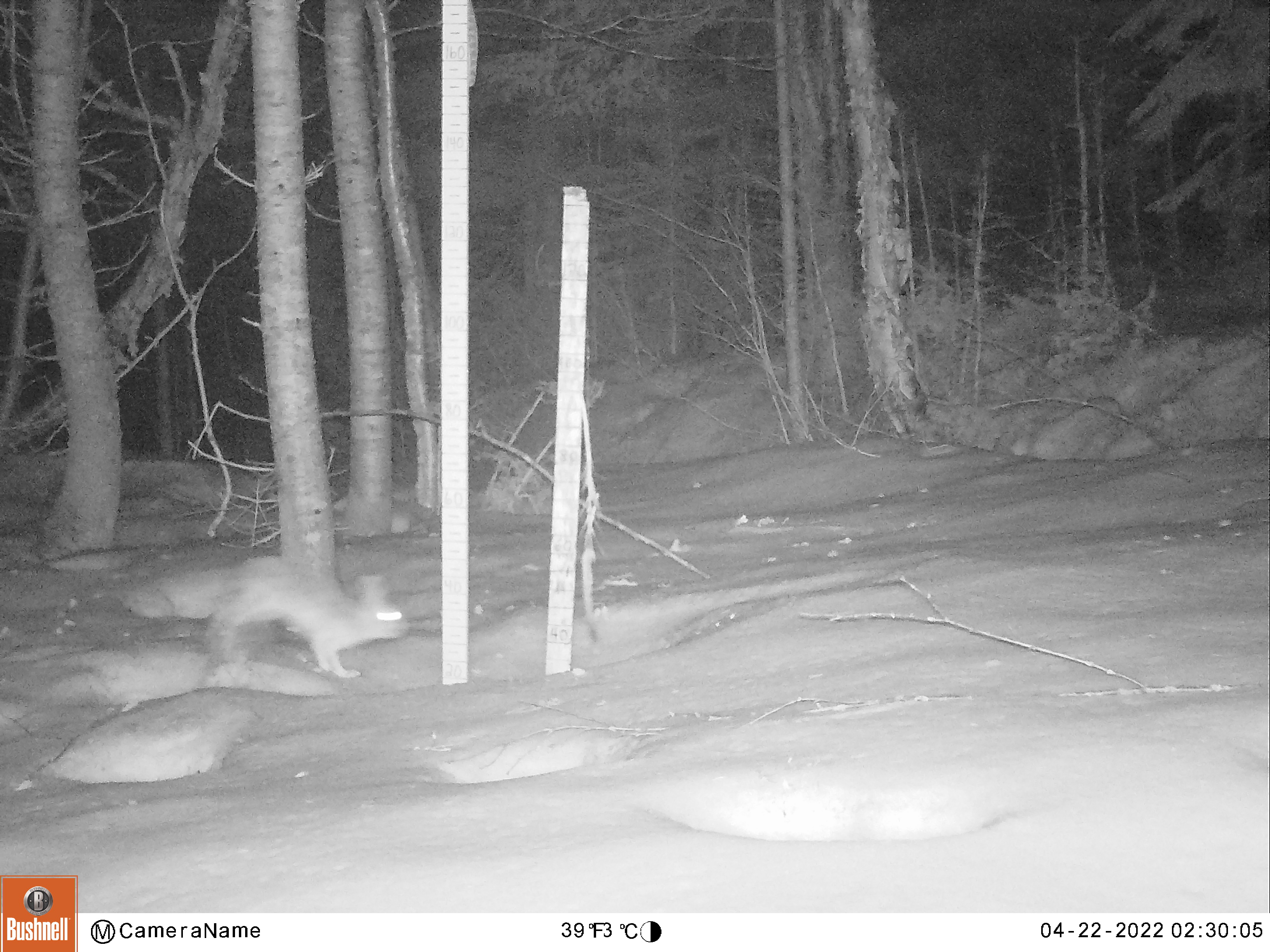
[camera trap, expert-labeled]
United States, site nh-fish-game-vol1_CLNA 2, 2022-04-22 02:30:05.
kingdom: Animalia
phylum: Chordata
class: Mammalia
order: Lagomorpha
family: Leporidae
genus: Lepus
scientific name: Lepus americanus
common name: snowshoe hare